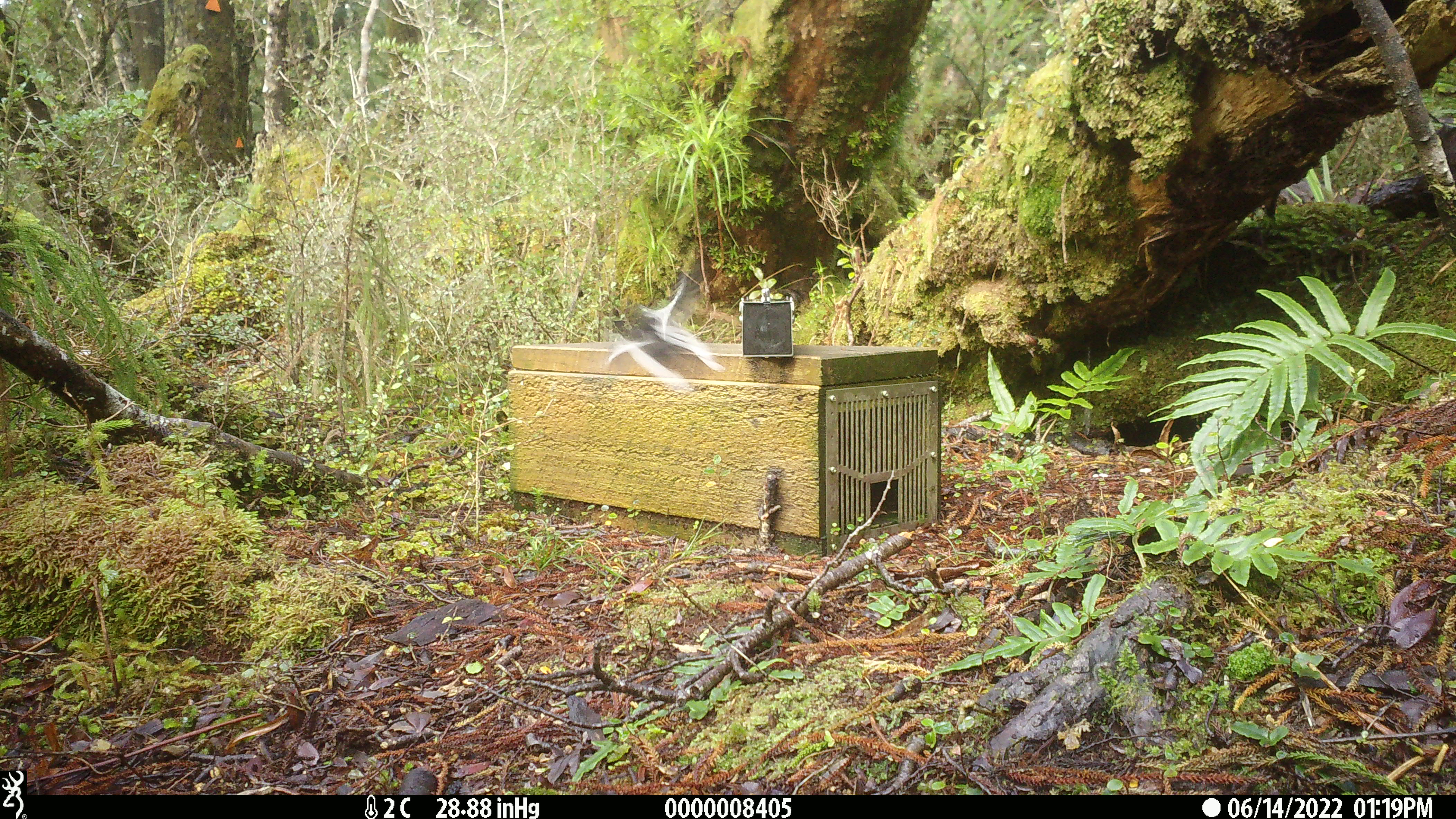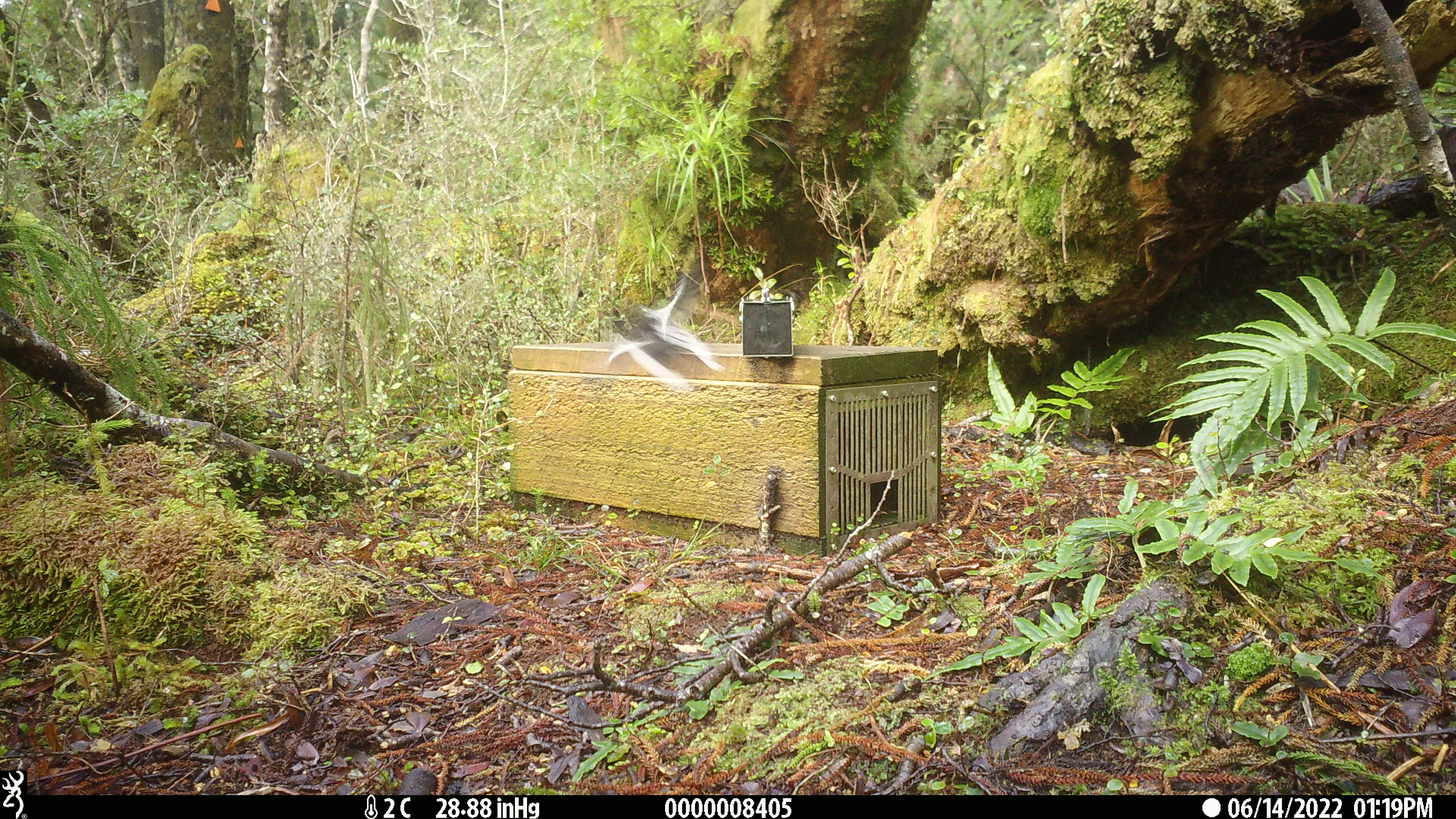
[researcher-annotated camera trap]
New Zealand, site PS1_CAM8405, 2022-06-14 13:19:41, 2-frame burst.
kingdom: Animalia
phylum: Chordata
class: Aves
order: Passeriformes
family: Petroicidae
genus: Petroica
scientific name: Petroica macrocephala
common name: tomtit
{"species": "tomtit (Petroica macrocephala)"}